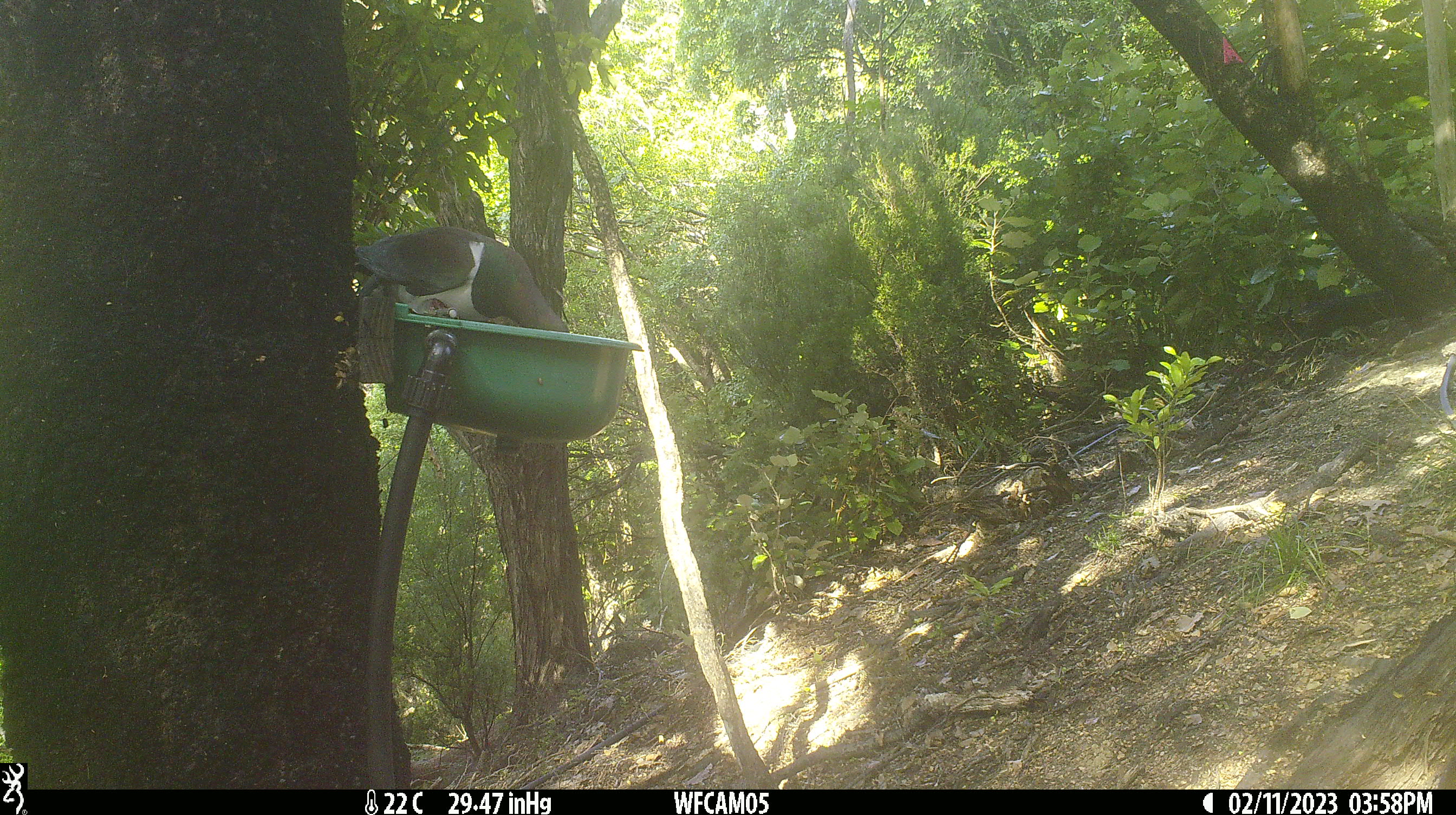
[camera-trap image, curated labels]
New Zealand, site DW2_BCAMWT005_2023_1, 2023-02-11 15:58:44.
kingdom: Animalia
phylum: Chordata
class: Aves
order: Columbiformes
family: Columbidae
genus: Hemiphaga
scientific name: Hemiphaga novaeseelandiae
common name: new zealand pigeon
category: kereru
Kereru (new zealand pigeon) (Hemiphaga novaeseelandiae).